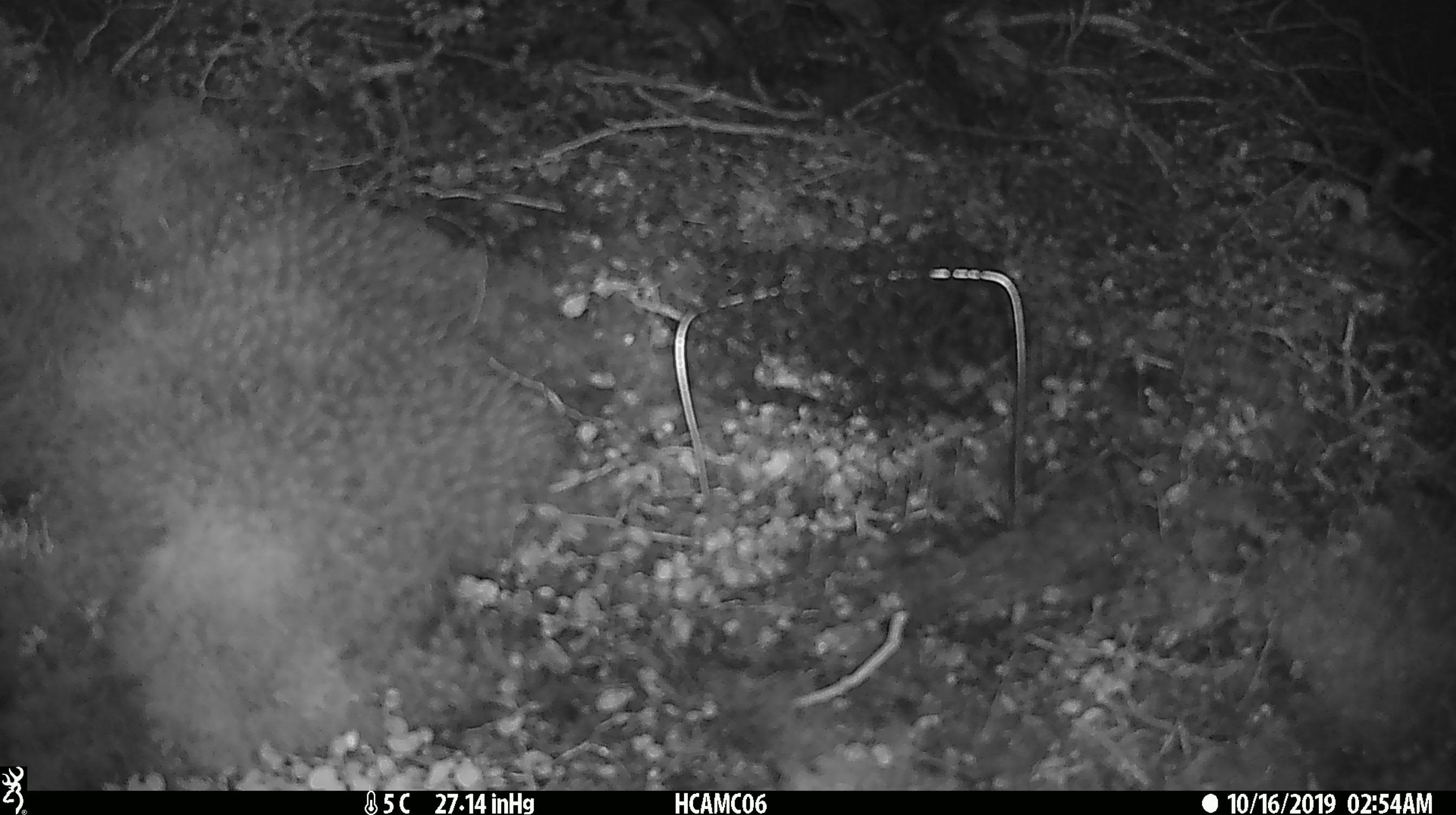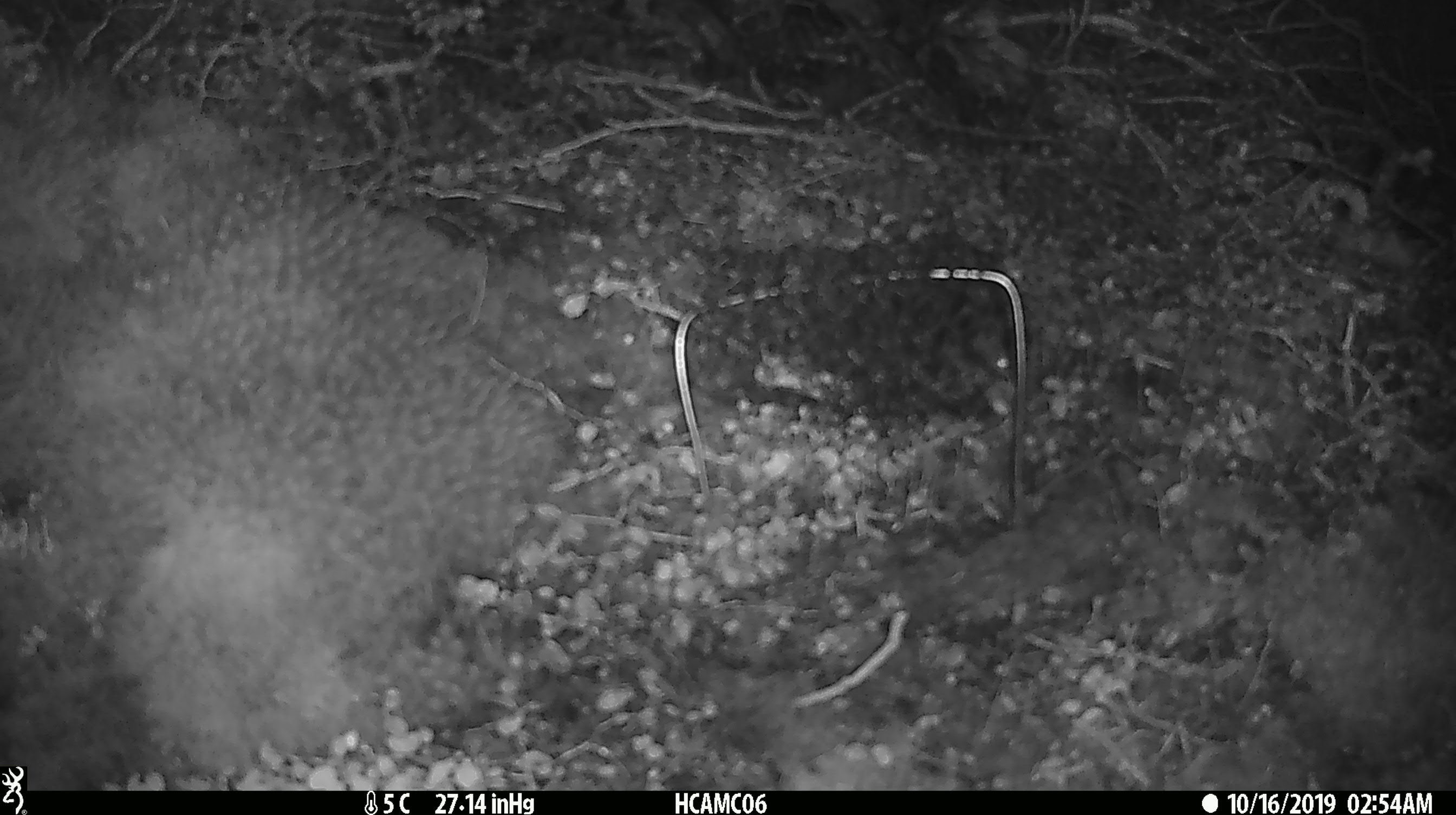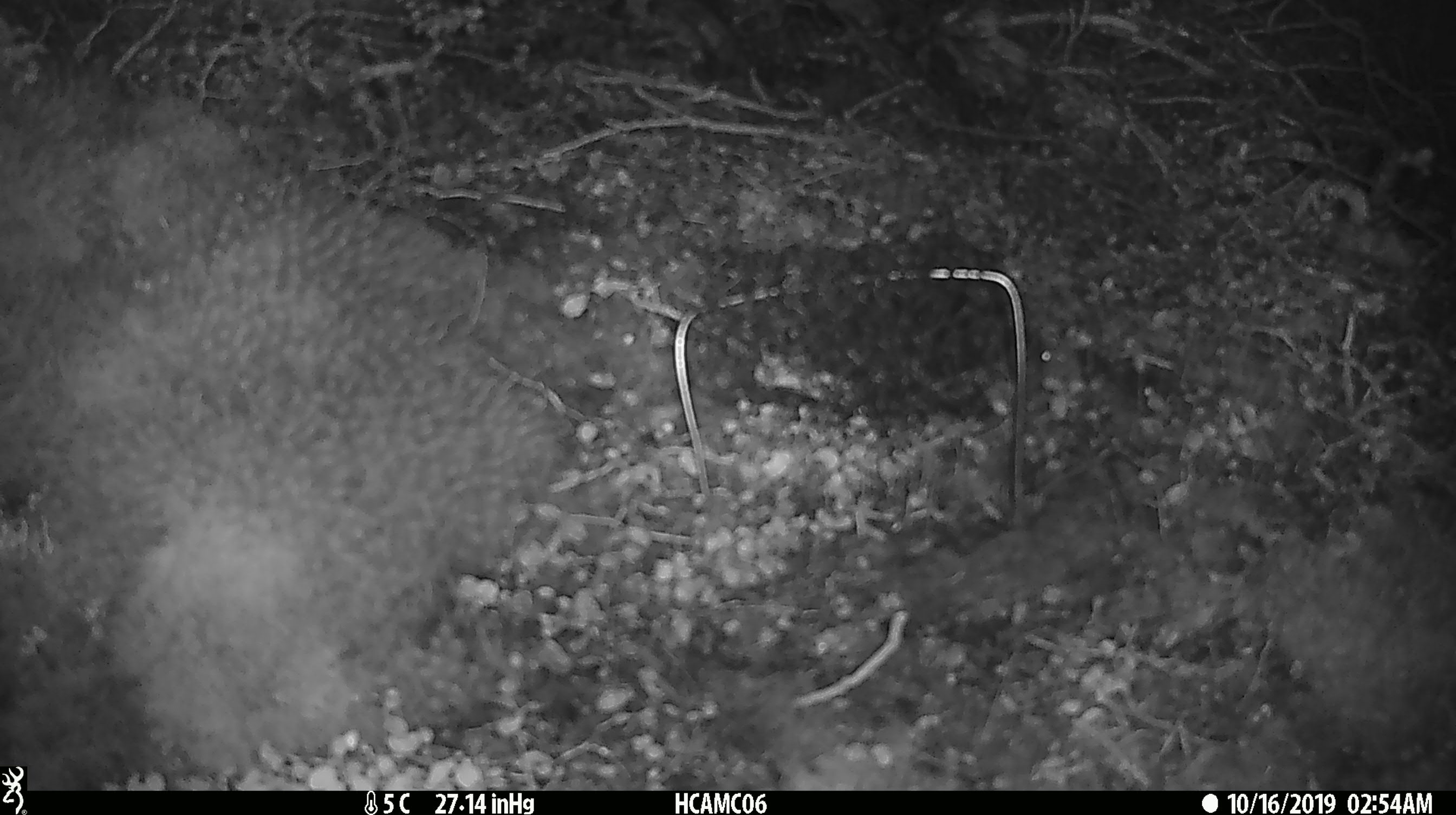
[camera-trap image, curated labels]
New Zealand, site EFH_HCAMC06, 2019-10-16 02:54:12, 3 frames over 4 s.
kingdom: Animalia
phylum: Chordata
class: Mammalia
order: Rodentia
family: Muridae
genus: Mus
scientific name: Mus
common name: mouse